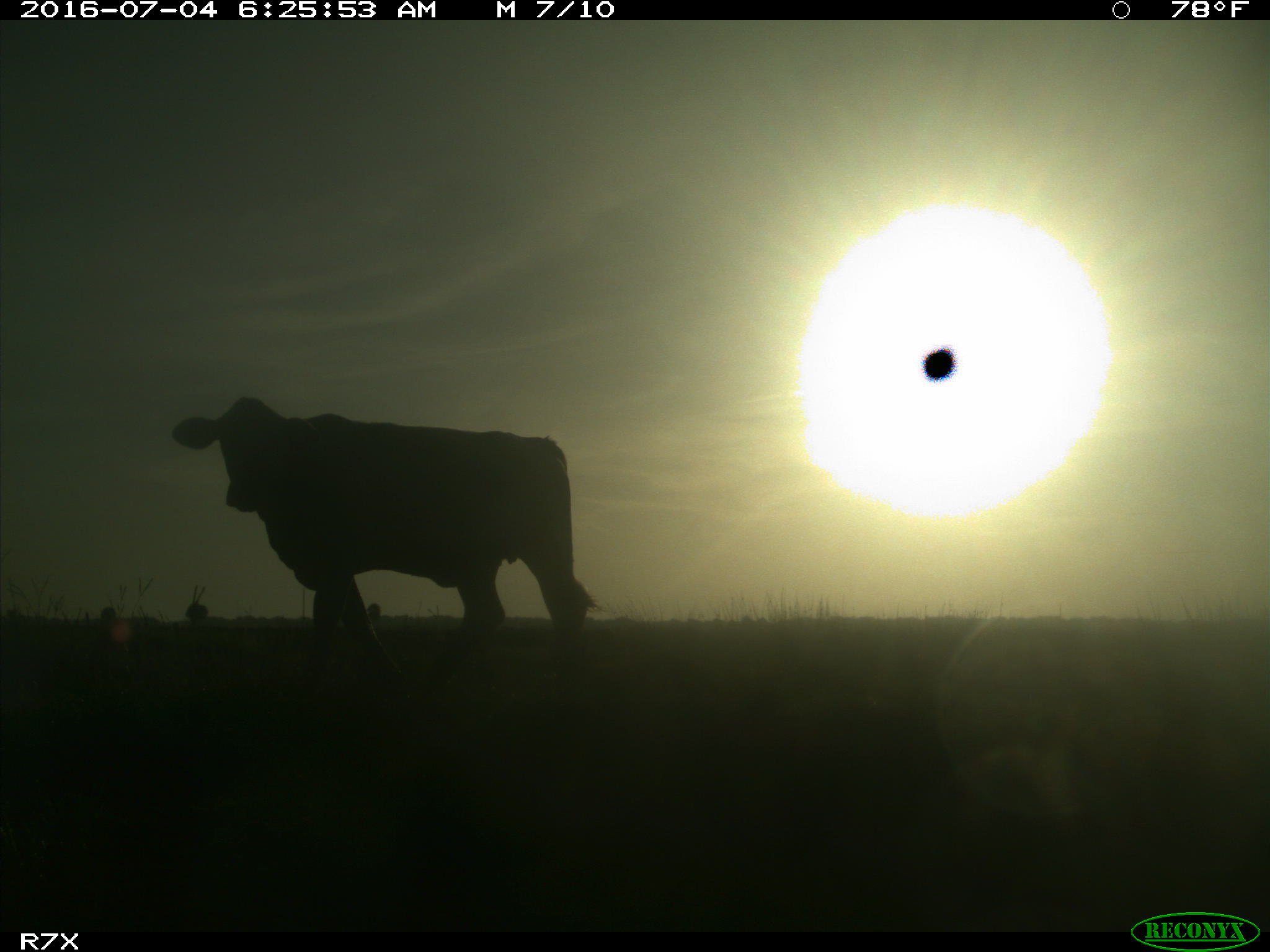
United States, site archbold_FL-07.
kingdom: Animalia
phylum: Chordata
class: Mammalia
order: Artiodactyla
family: Bovidae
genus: Bos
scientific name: Bos taurus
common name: domestic cow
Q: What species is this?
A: Bos taurus (domestic cow).